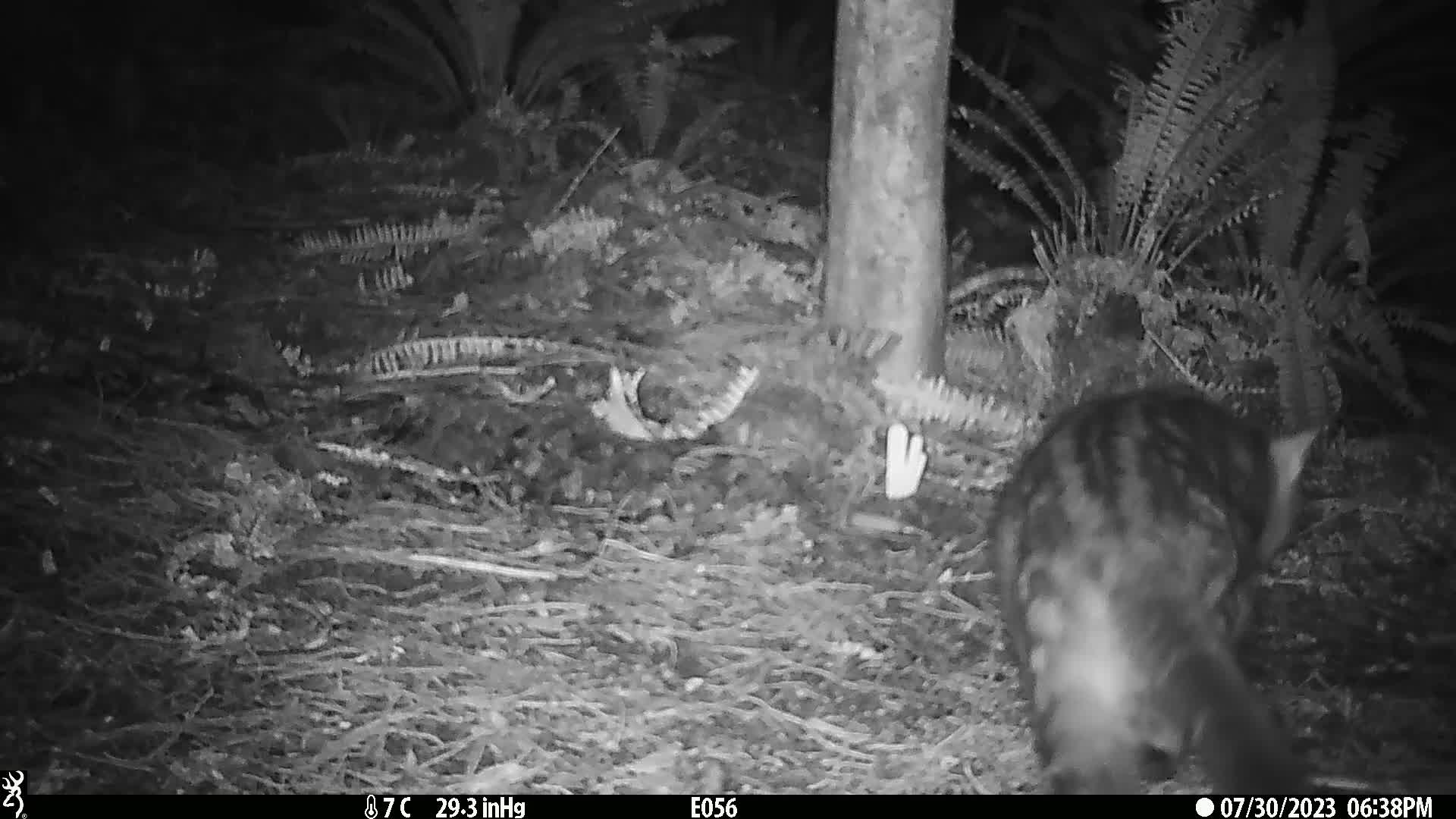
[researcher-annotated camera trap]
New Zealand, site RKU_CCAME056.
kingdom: Animalia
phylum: Chordata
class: Mammalia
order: Carnivora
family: Felidae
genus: Felis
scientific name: Felis catus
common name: domestic cat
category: cat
Cat (domestic cat) (Felis catus).